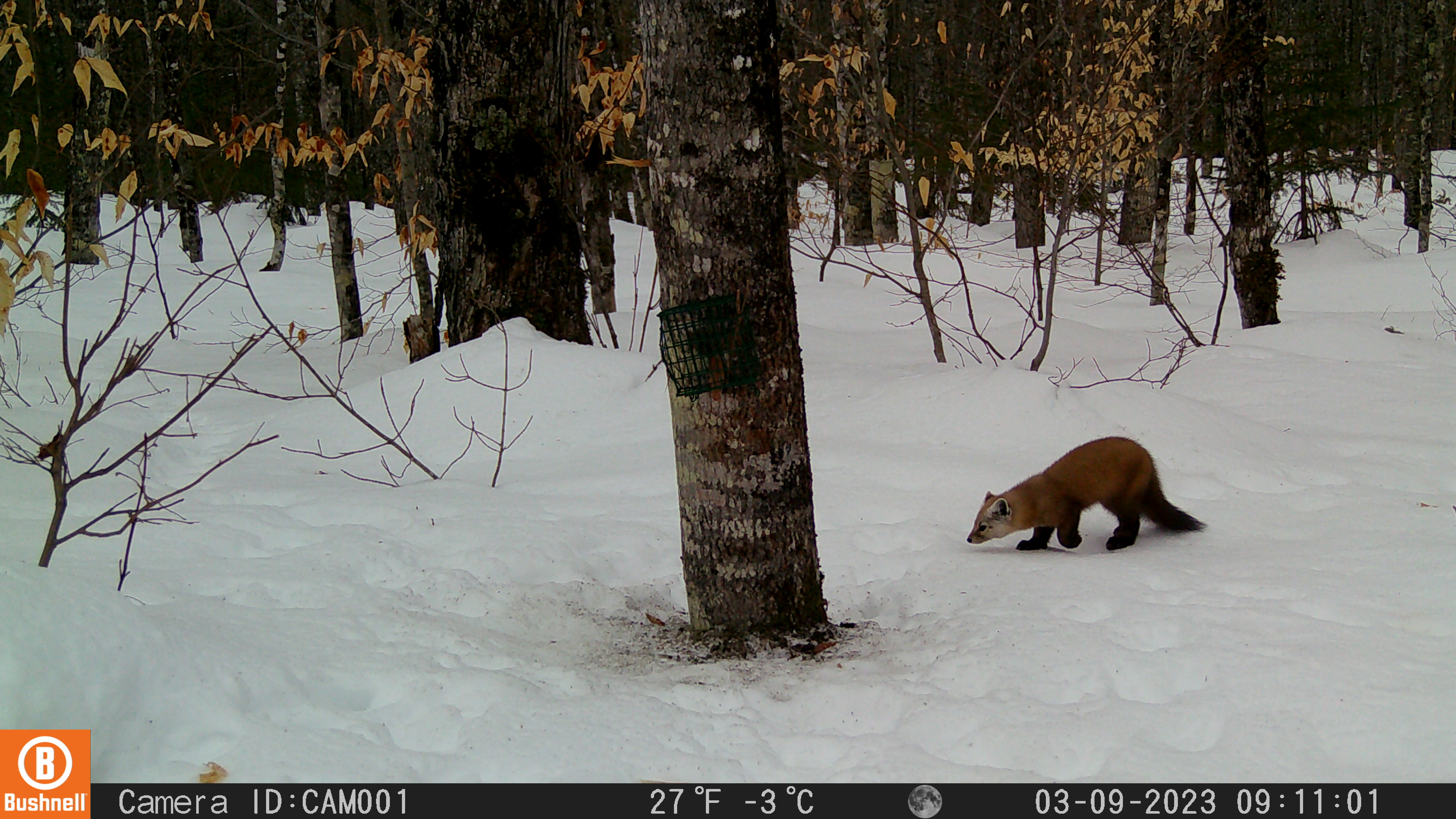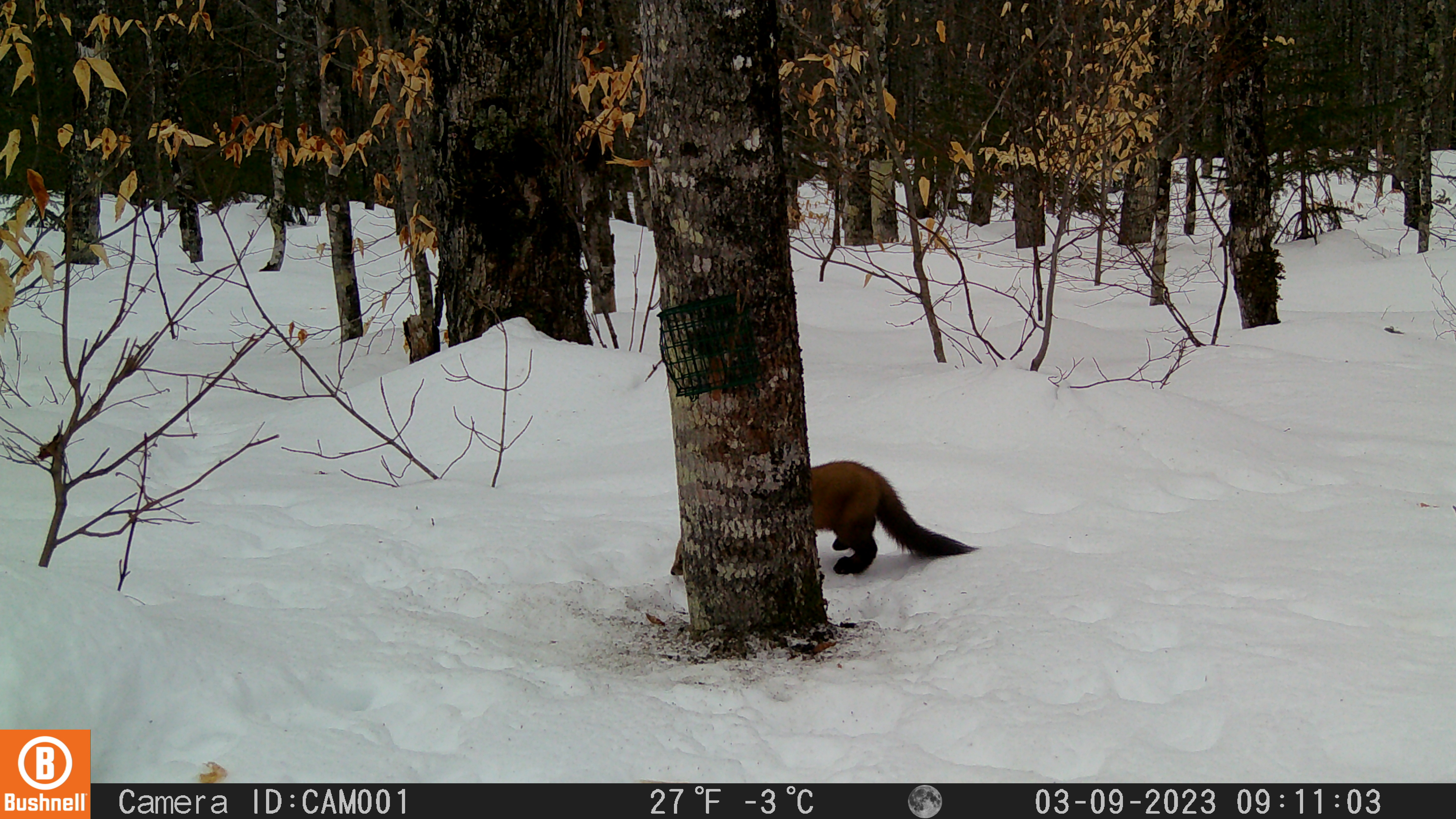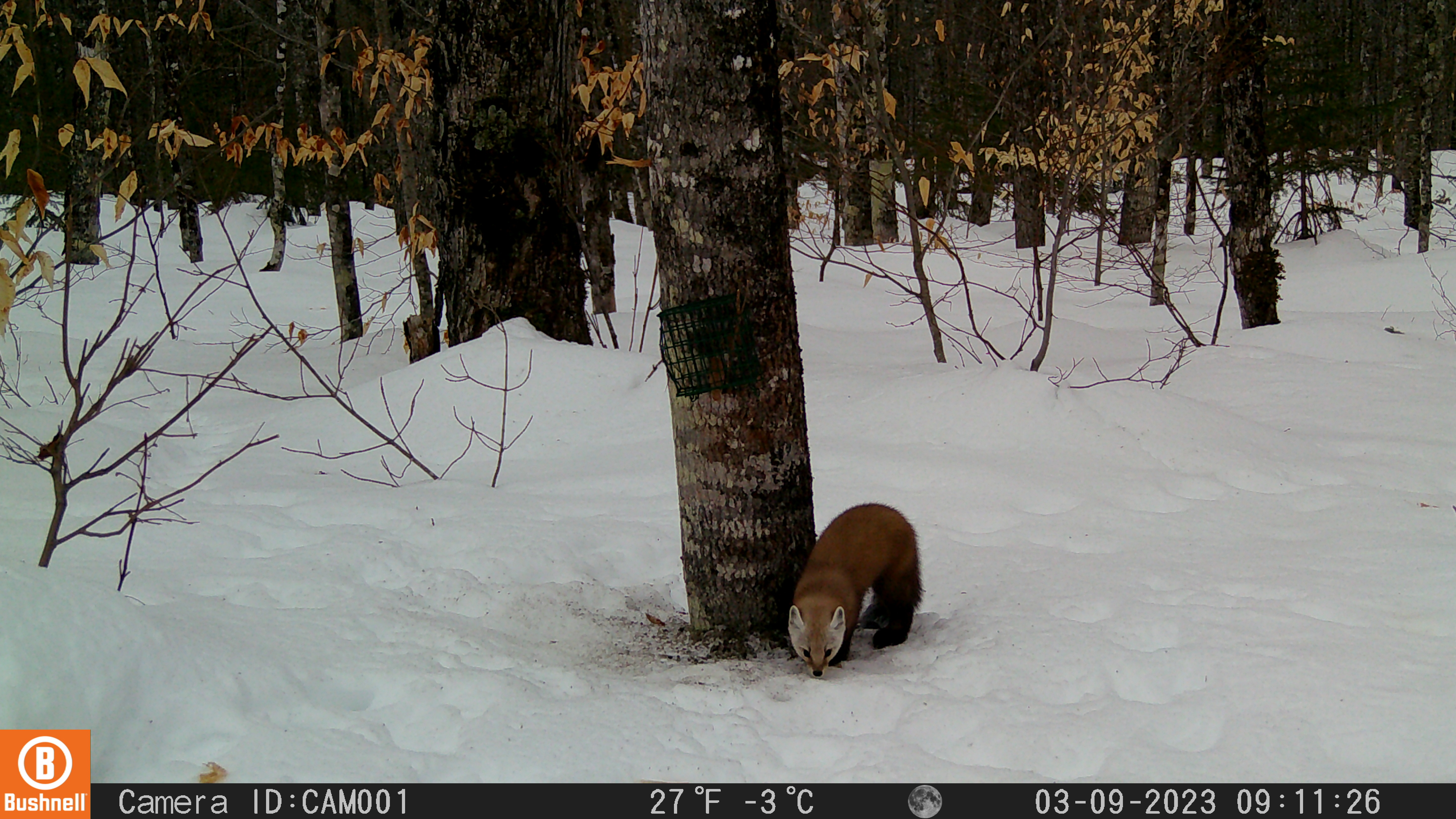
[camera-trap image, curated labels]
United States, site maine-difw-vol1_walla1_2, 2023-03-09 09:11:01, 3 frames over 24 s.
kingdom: Animalia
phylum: Chordata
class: Mammalia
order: Carnivora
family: Mustelidae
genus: Martes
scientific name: Martes americana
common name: american marten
American marten (Martes americana).